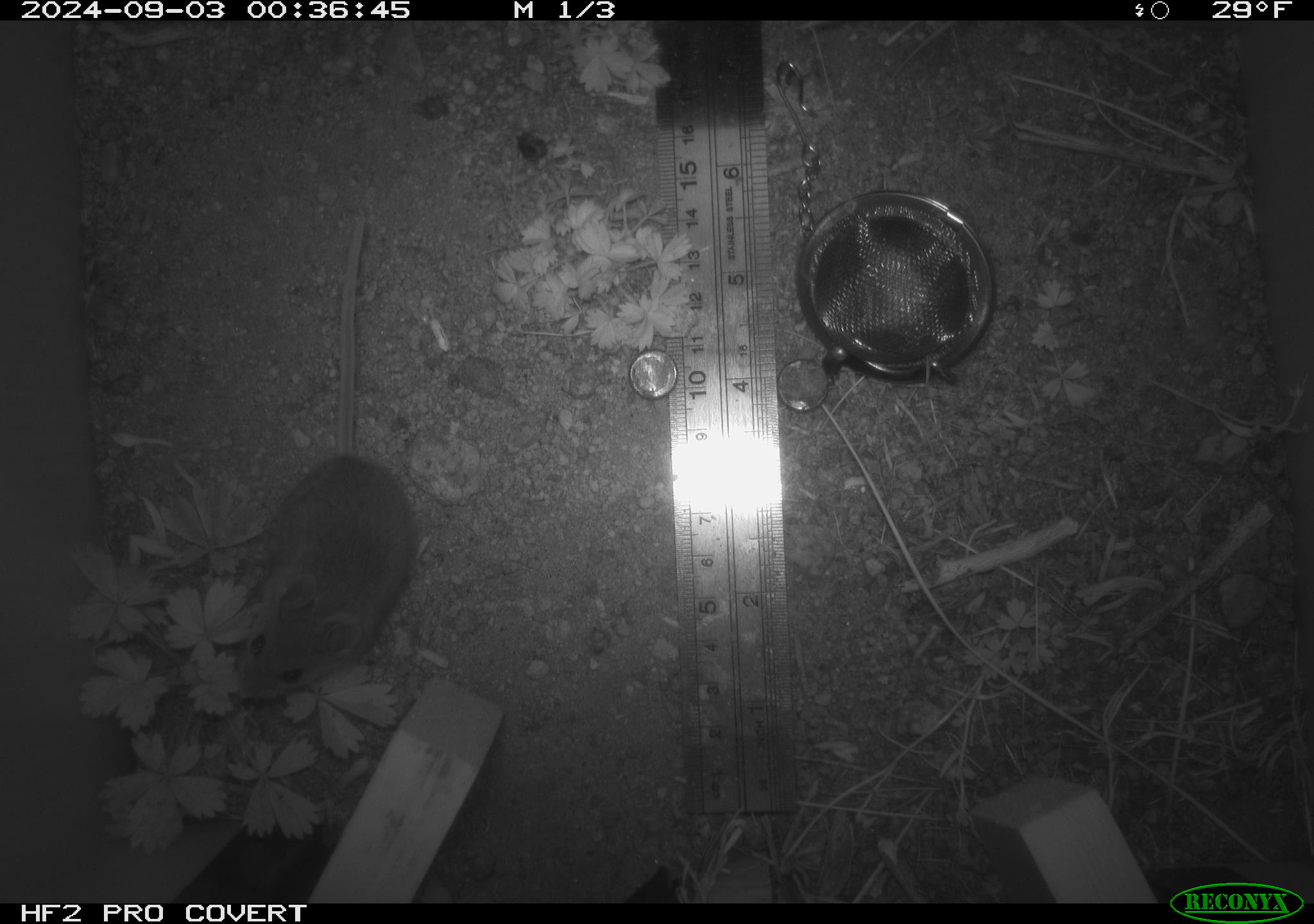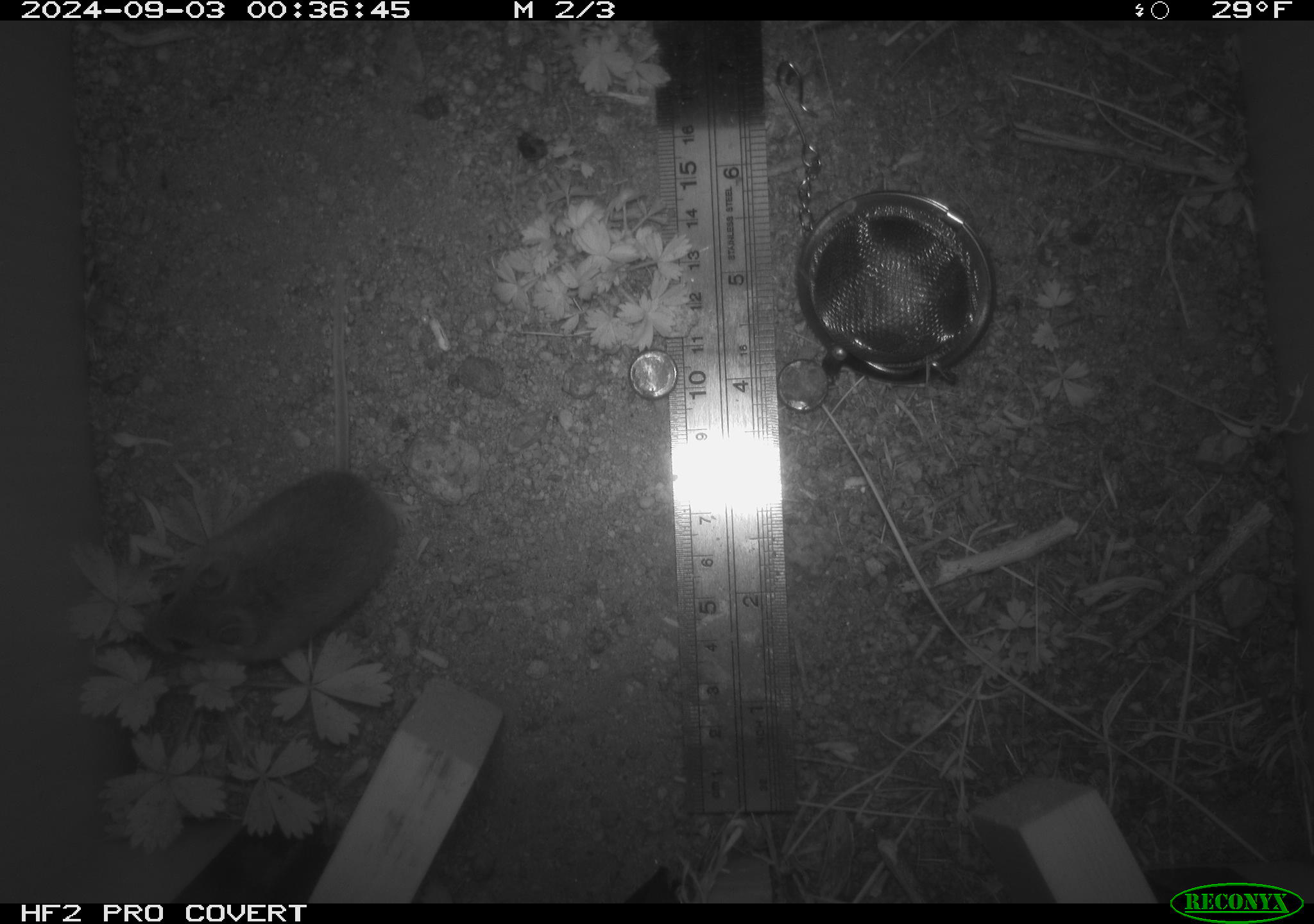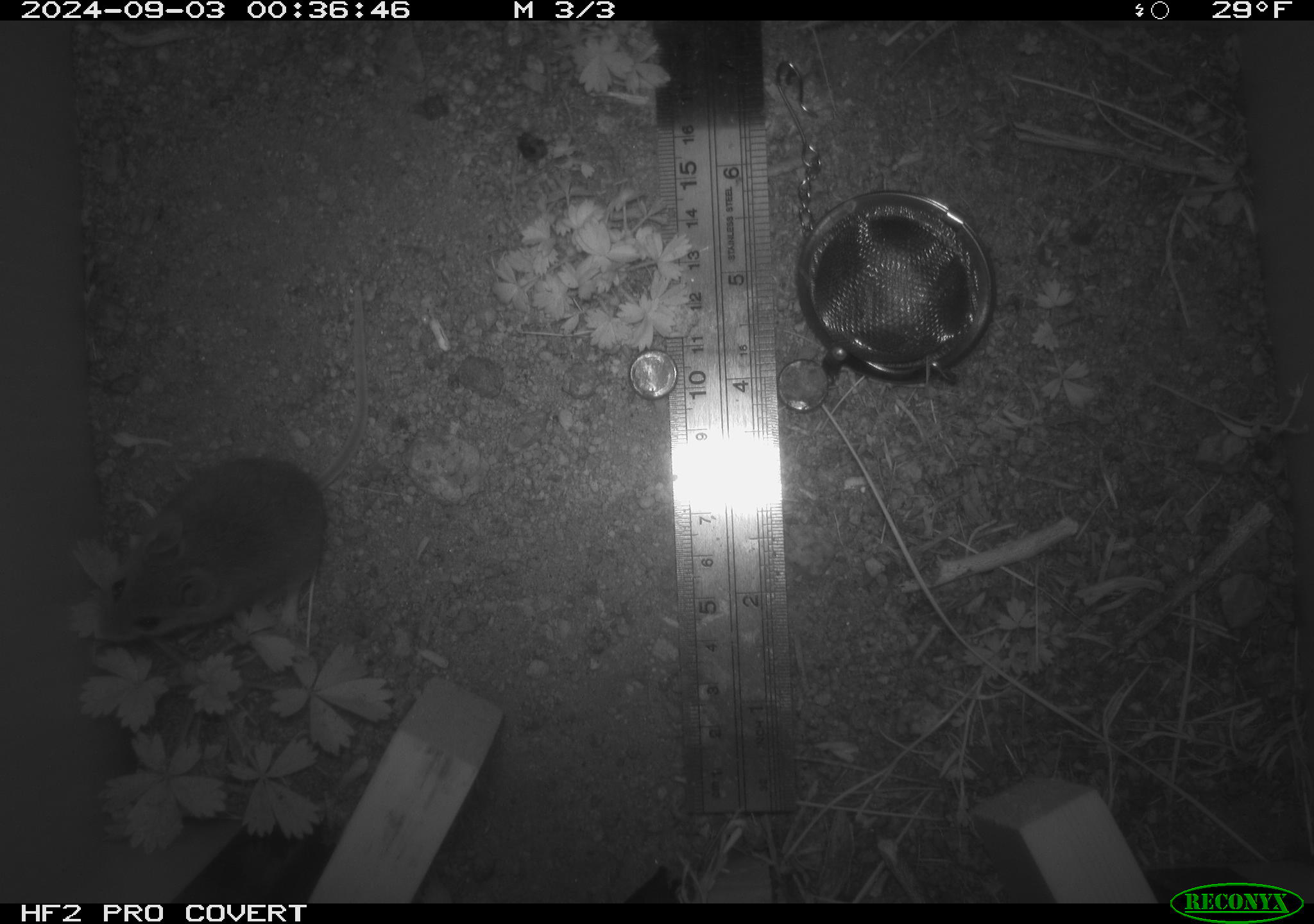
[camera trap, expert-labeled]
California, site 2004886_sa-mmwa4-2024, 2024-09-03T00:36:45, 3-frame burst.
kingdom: Animalia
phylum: Chordata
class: Mammalia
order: Rodentia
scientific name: Rodentia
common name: mouse species